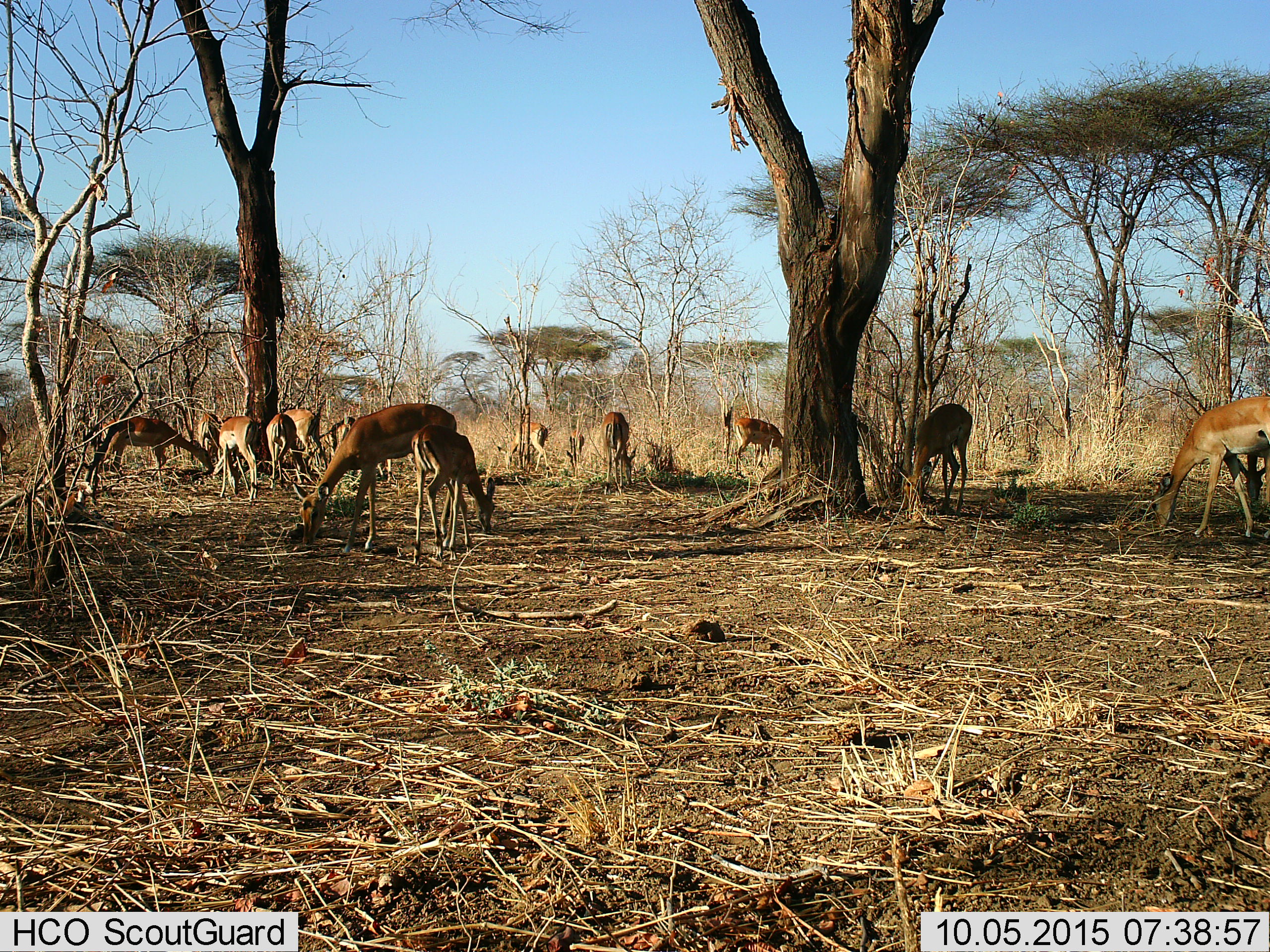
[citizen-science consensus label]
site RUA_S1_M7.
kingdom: Animalia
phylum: Chordata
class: Mammalia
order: Artiodactyla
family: Bovidae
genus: Aepyceros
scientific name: Aepyceros melampus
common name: impala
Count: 11-50.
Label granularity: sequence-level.